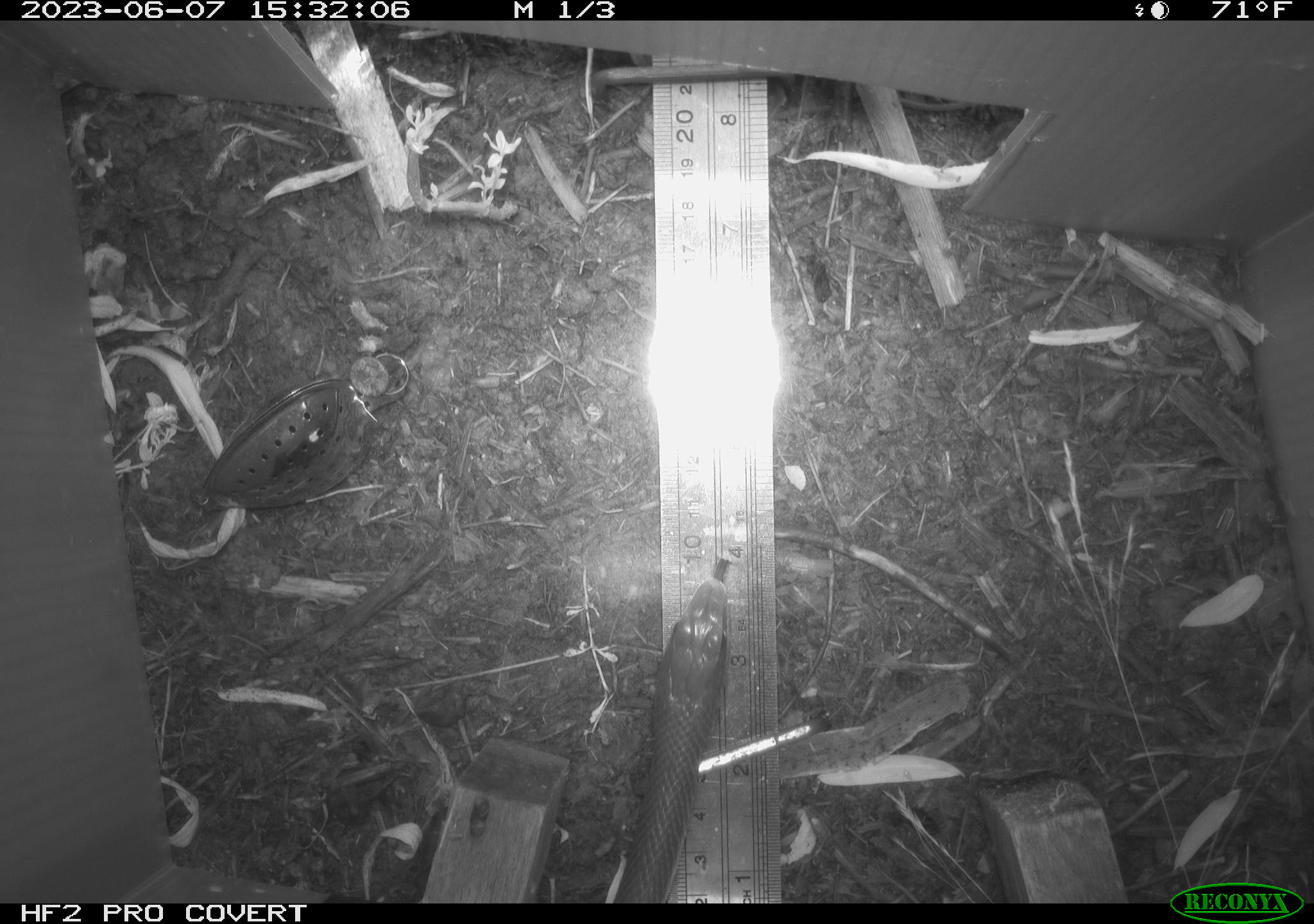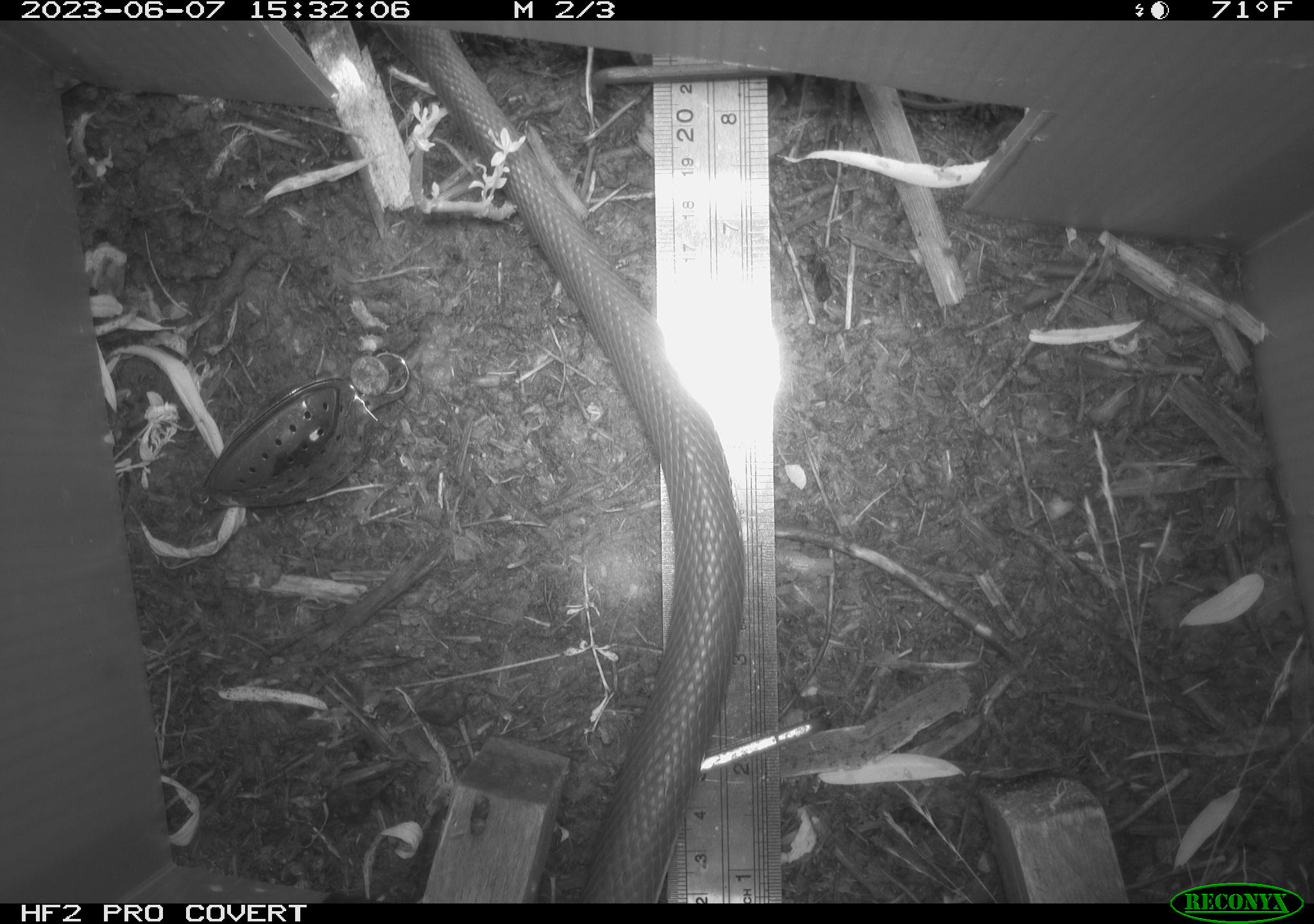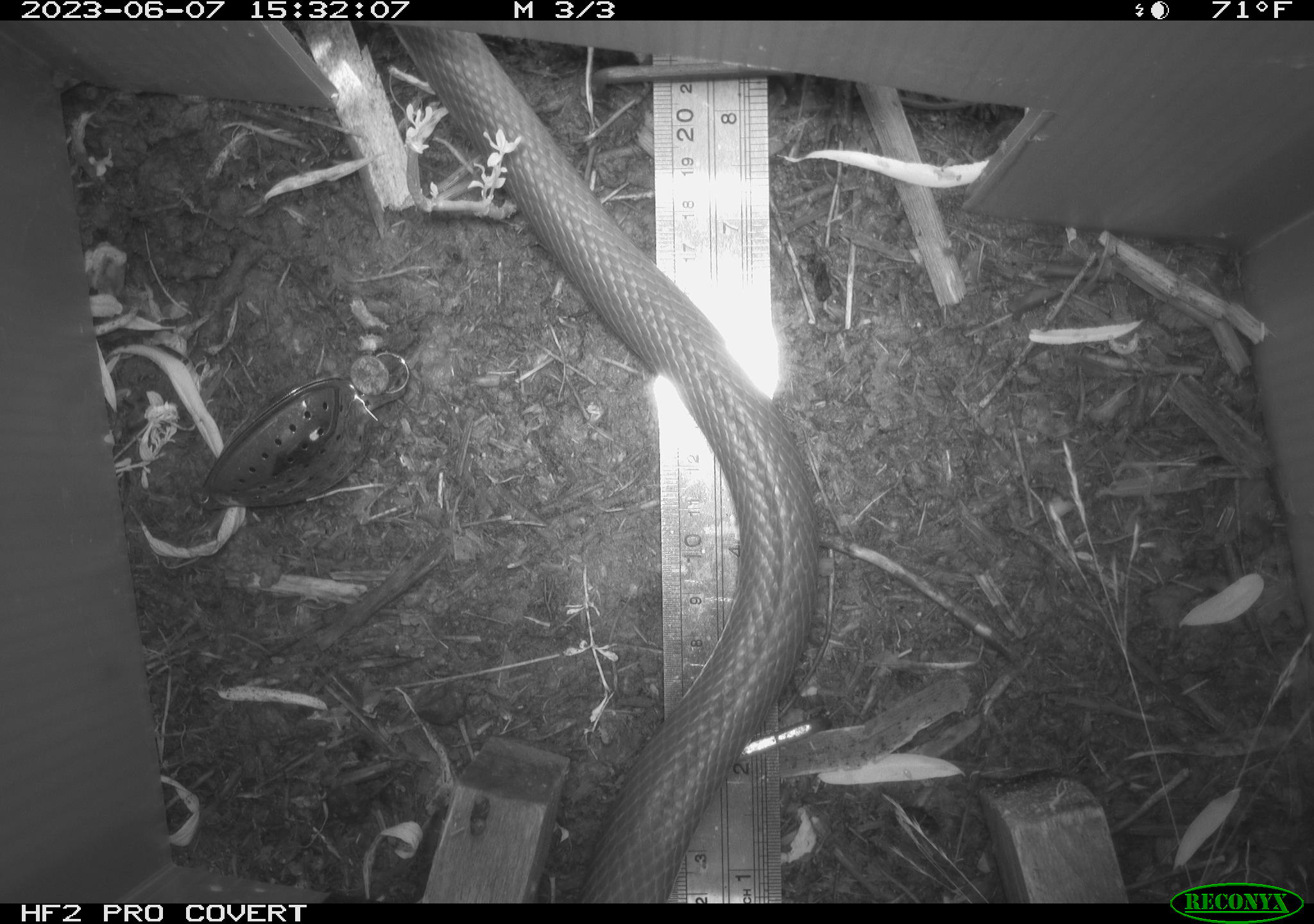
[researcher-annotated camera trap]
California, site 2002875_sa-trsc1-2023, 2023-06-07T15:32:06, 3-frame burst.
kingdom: Animalia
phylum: Chordata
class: Reptilia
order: Squamata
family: Colubridae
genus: Coluber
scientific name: Coluber constrictor mormon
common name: western yellow-bellied racer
Western yellow-bellied racer (Coluber constrictor mormon).